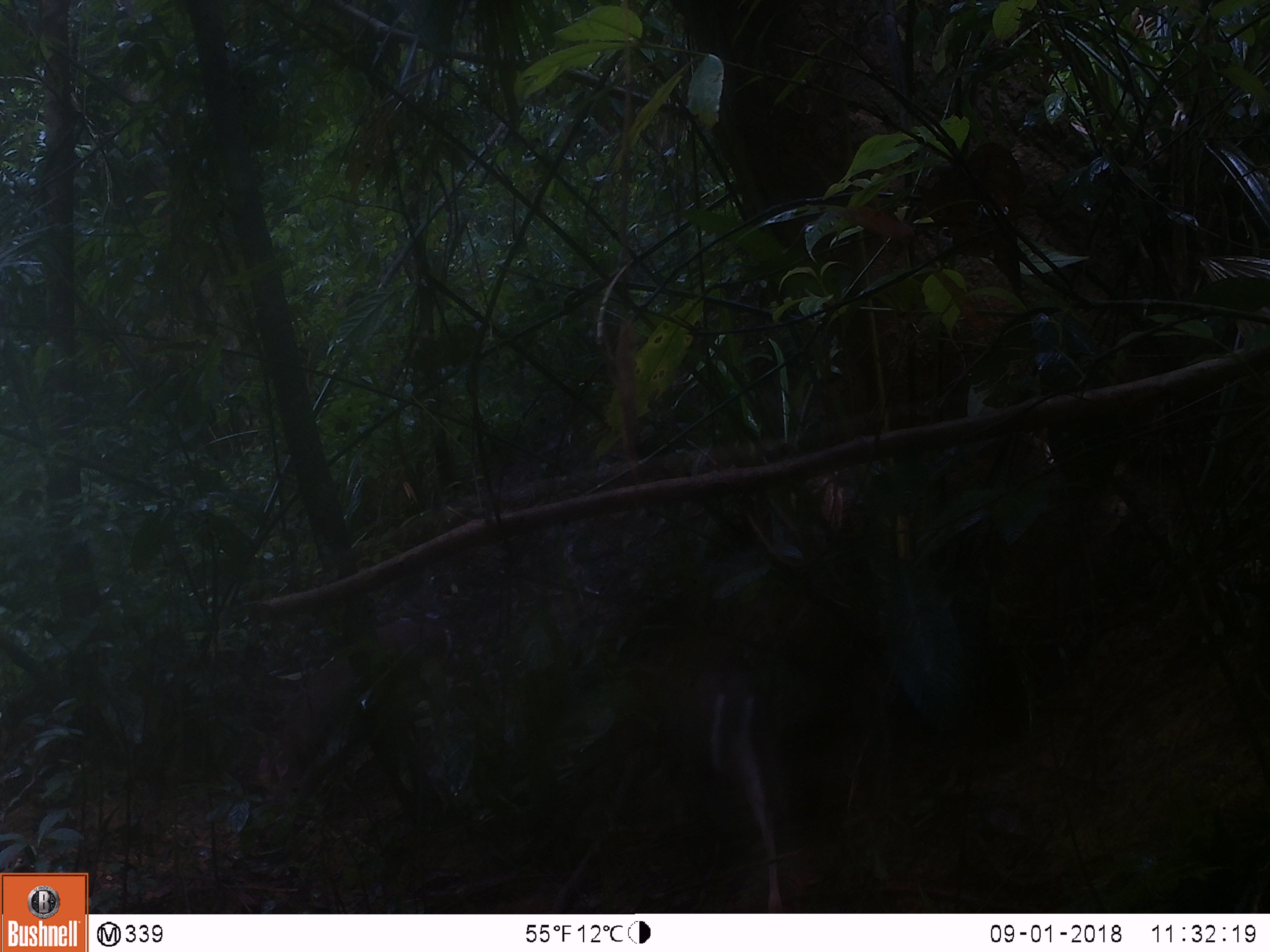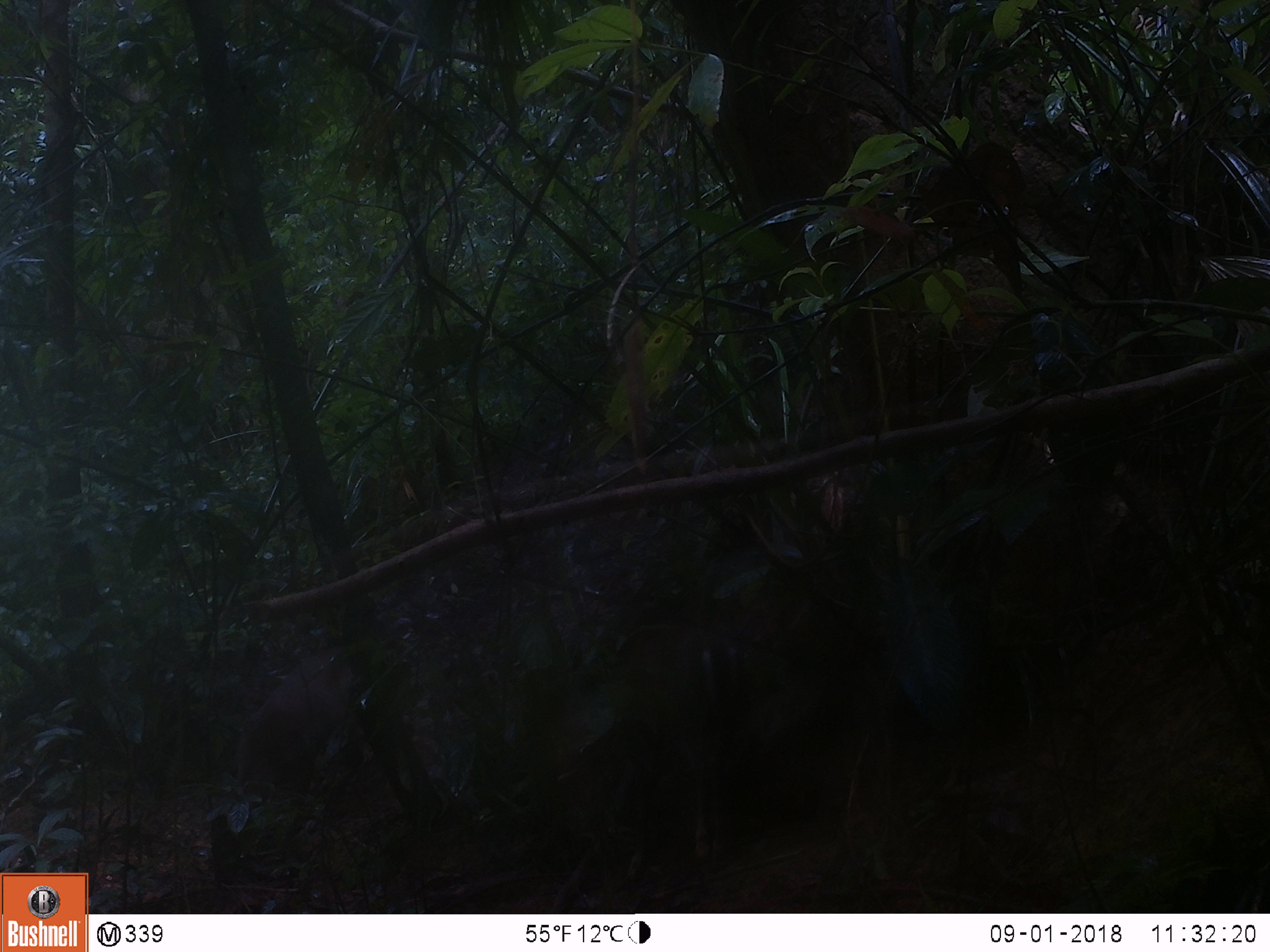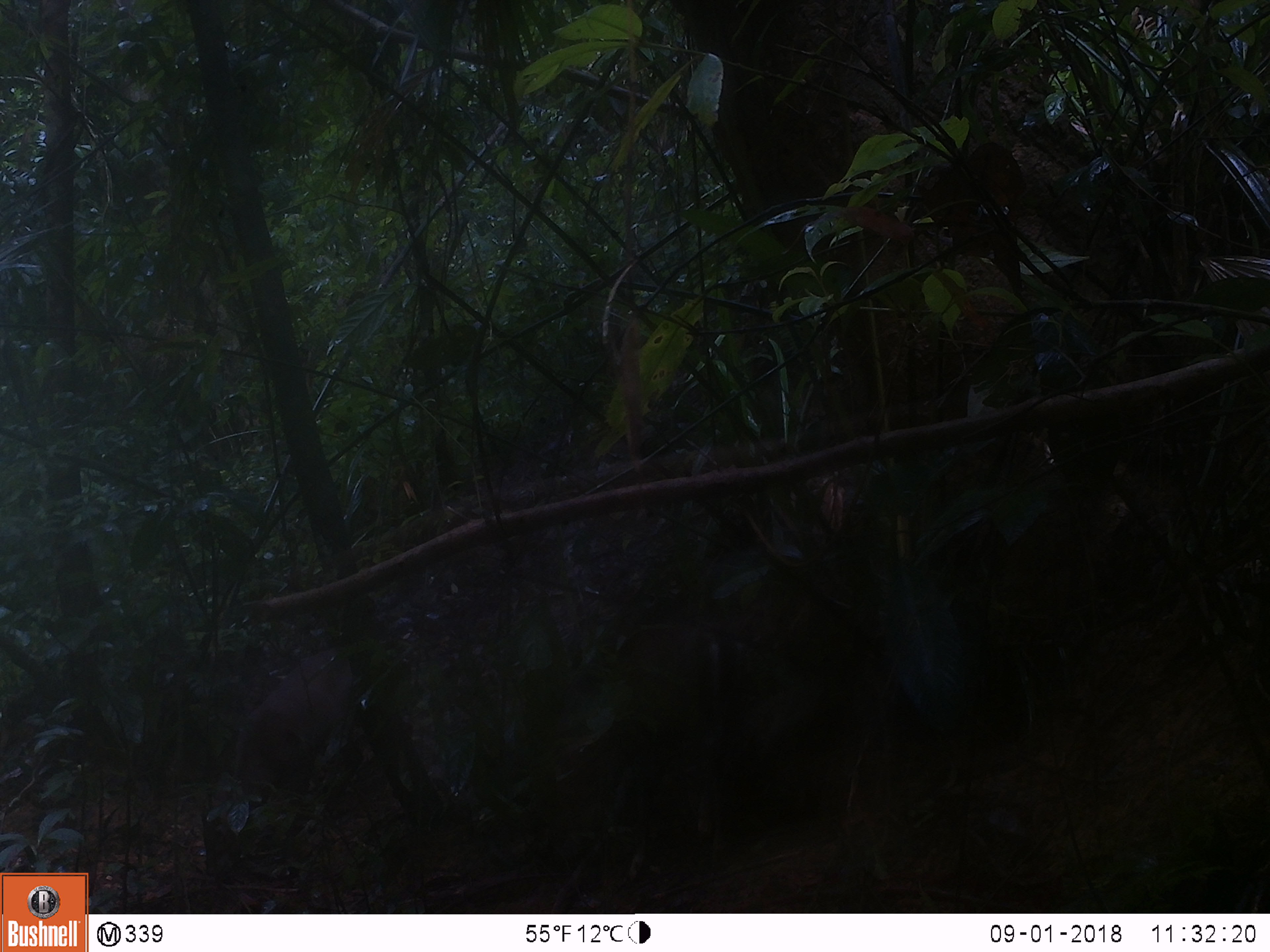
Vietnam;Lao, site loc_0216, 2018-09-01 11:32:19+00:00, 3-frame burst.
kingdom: Animalia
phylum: Chordata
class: Mammalia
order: Artiodactyla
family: Cervidae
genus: Muntiacus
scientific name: Muntiacus rooseveltorum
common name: roosevelt's muntjac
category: roosevelts muntjac group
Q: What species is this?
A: Roosevelts muntjac group (roosevelt's muntjac) (Muntiacus rooseveltorum).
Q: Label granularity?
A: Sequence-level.